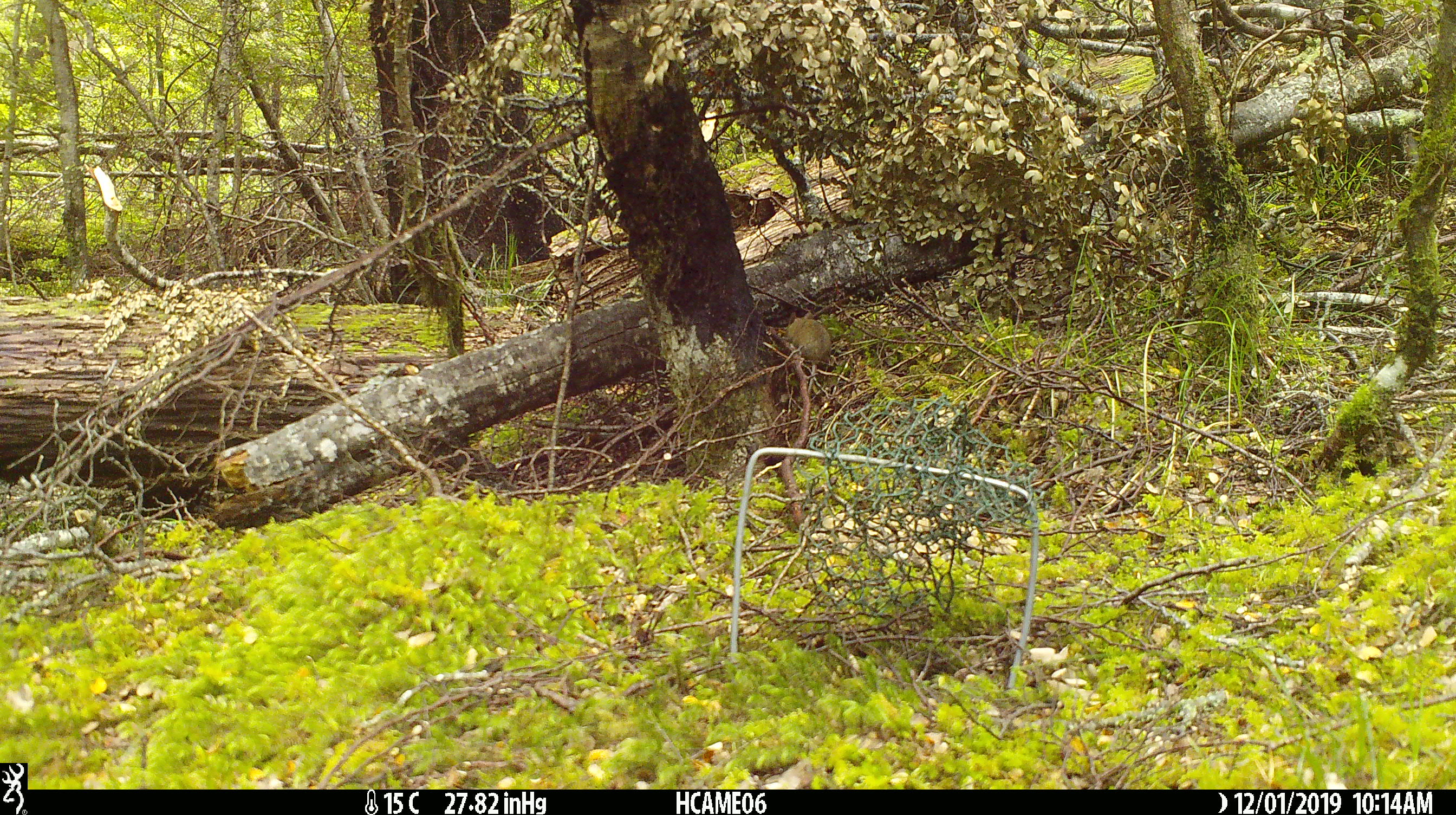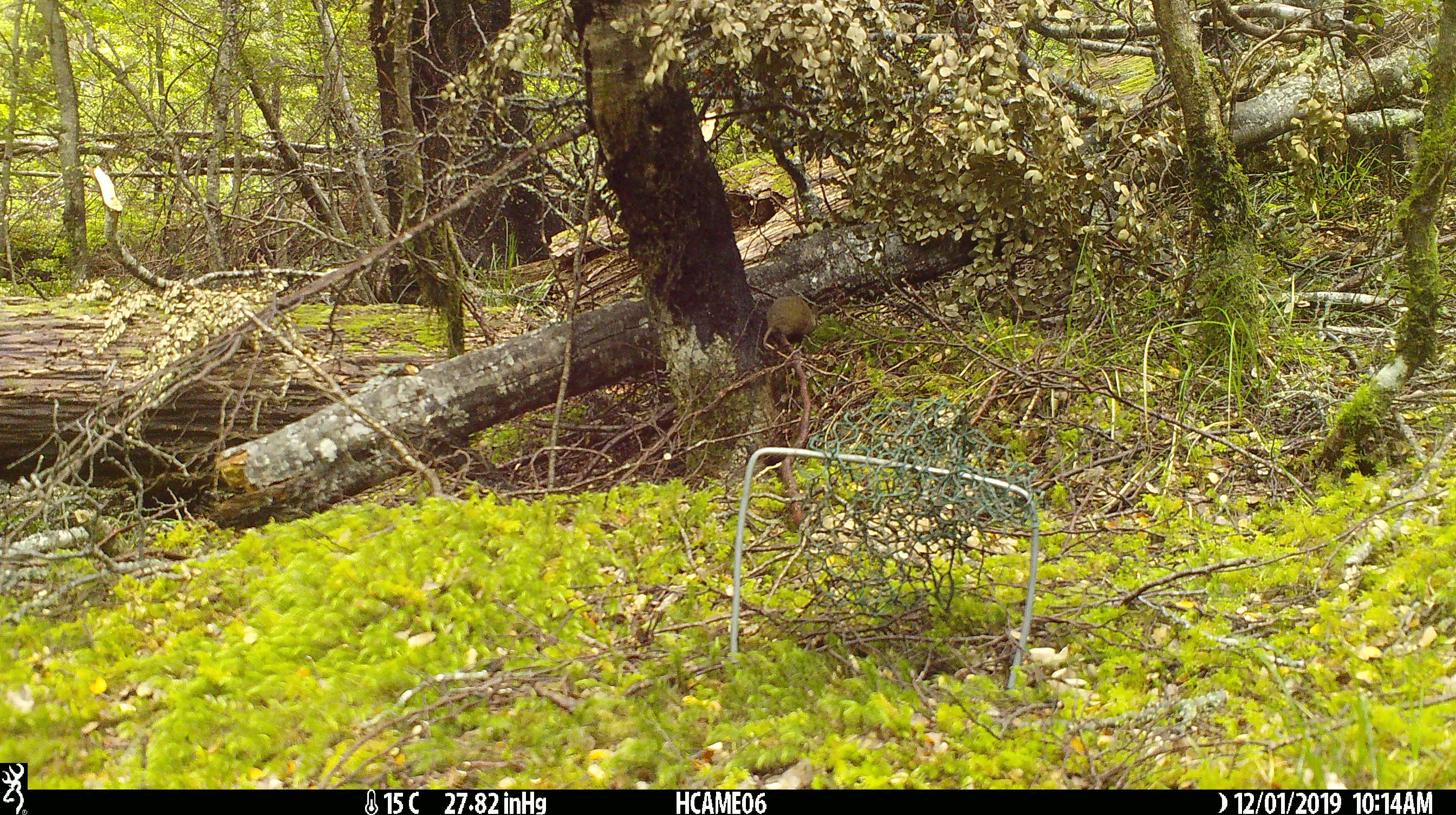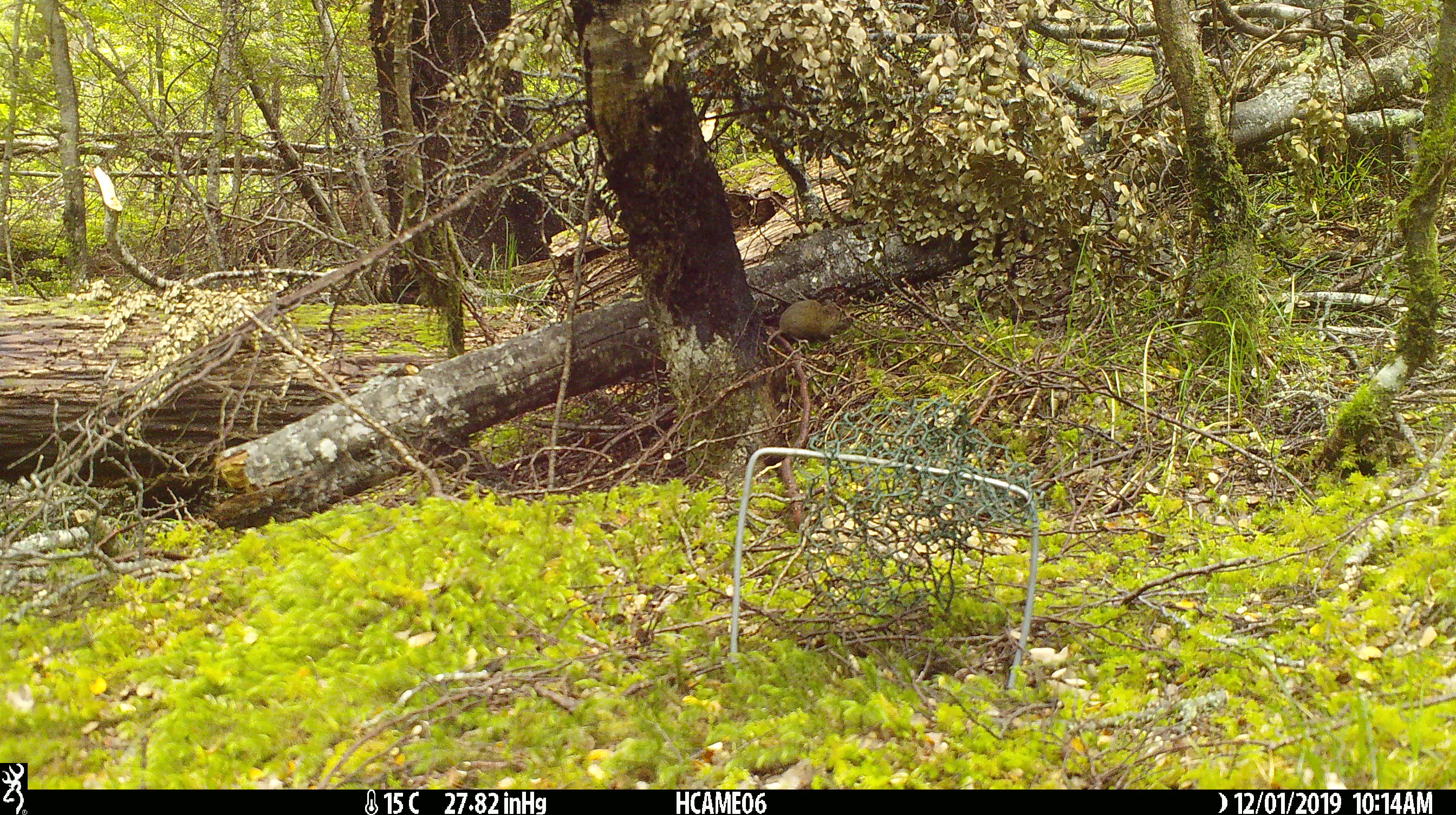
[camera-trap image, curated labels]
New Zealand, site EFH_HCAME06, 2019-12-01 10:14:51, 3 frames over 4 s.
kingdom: Animalia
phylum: Chordata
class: Mammalia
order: Rodentia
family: Muridae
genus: Mus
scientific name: Mus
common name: mouse